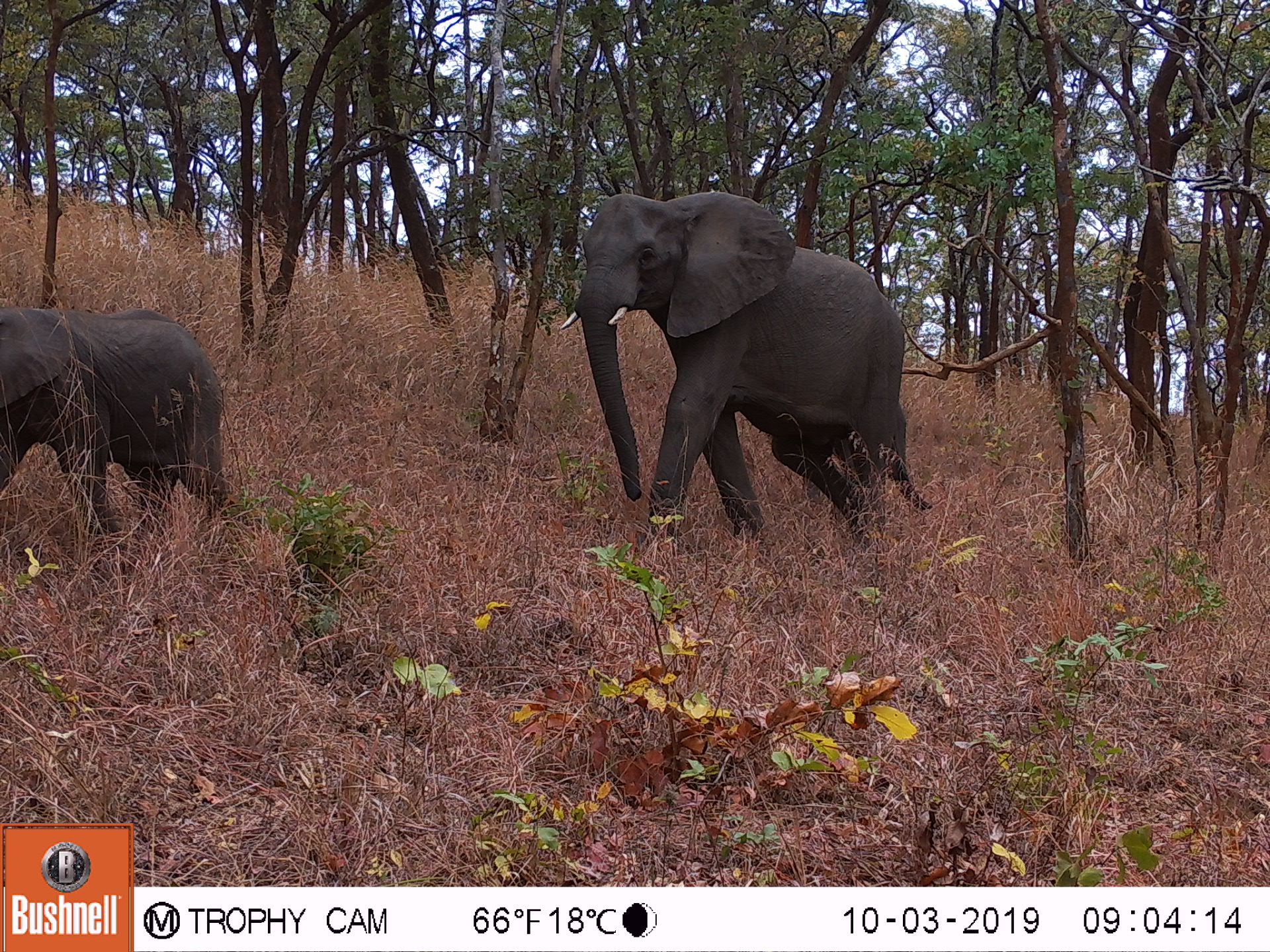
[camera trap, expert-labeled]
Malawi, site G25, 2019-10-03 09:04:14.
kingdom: Animalia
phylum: Chordata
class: Mammalia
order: Proboscidea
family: Elephantidae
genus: Loxodonta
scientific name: Loxodonta africana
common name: african savanna elephant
African savanna elephant (Loxodonta africana), count 2.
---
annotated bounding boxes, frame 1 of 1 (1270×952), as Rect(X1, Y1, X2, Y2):
african savanna elephant: Rect(558, 190, 932, 542); Rect(0, 305, 235, 538)